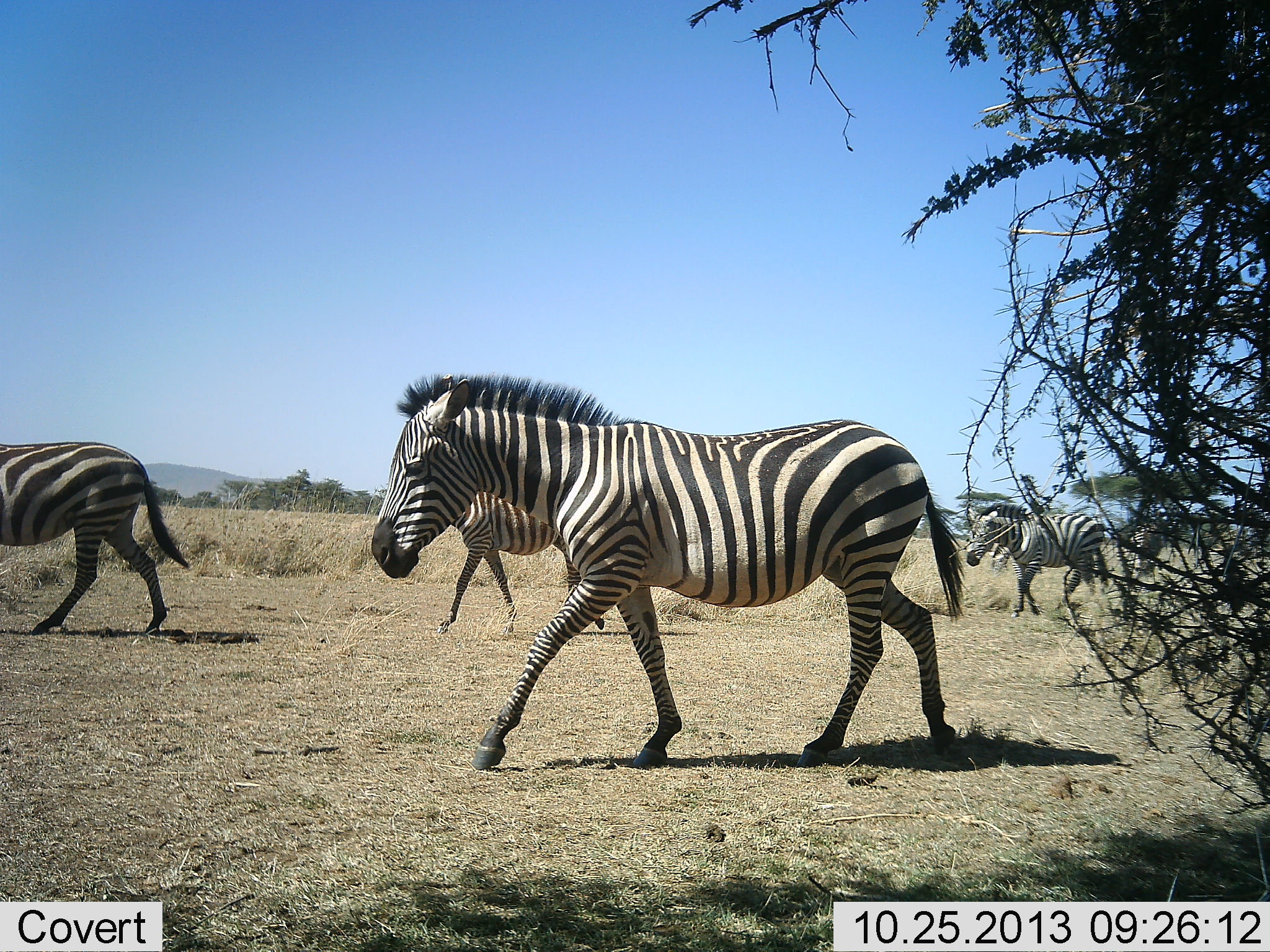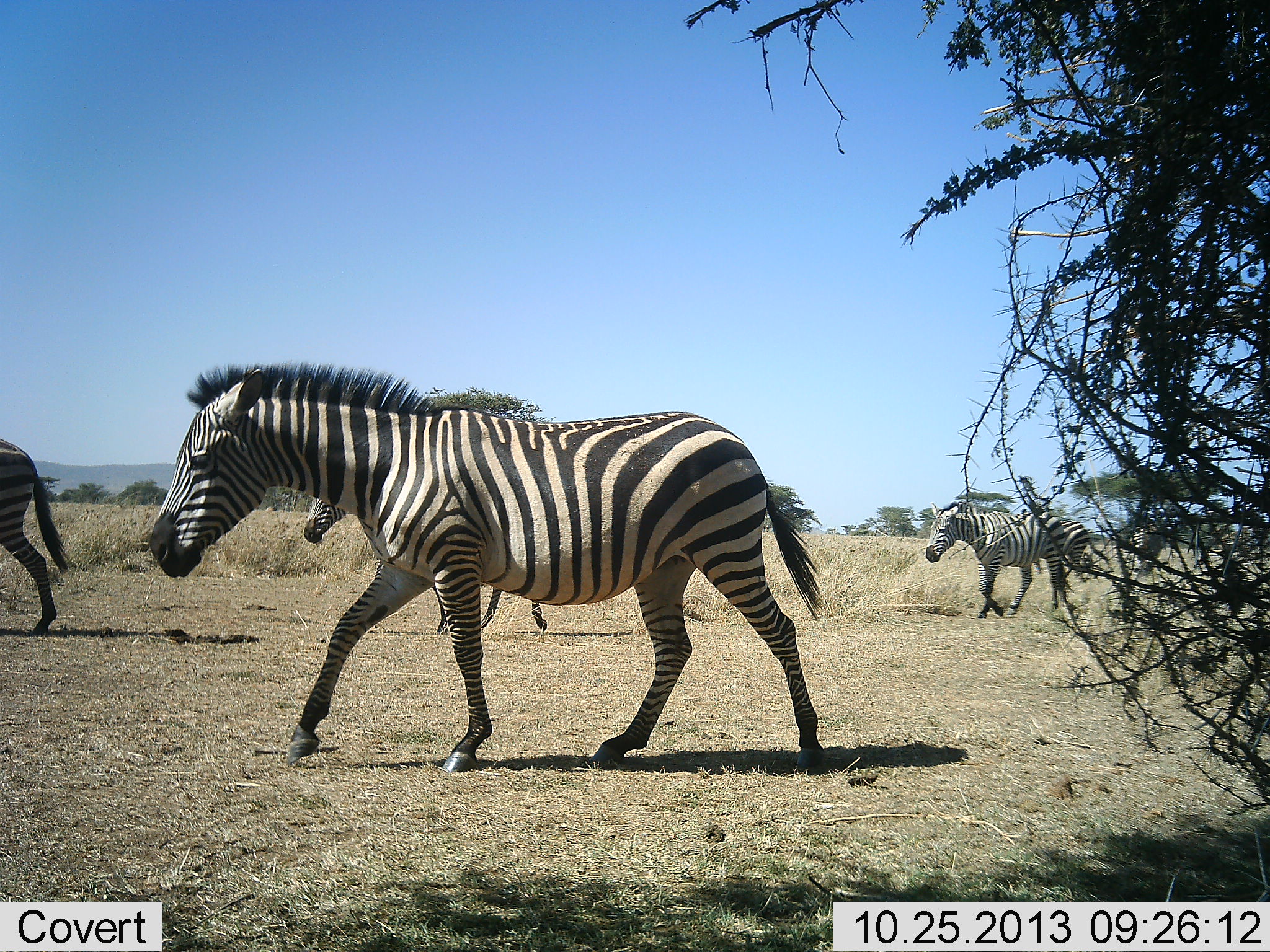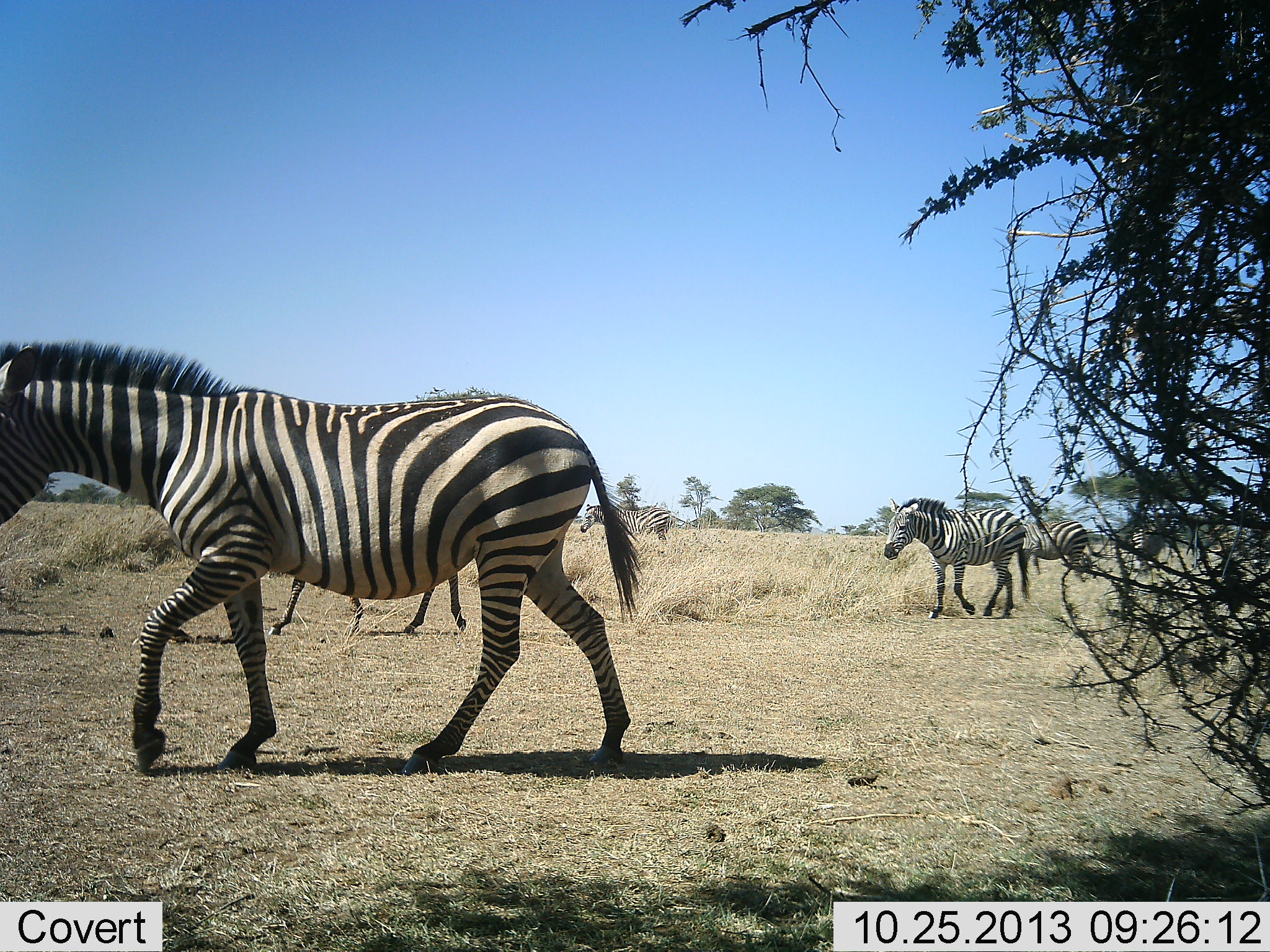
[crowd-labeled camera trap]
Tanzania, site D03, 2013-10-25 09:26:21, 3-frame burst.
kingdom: Animalia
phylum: Chordata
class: Mammalia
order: Perissodactyla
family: Equidae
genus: Equus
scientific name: Equus quagga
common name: plains zebra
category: zebra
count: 5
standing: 20%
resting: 0%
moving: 100%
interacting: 0%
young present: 0%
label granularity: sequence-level